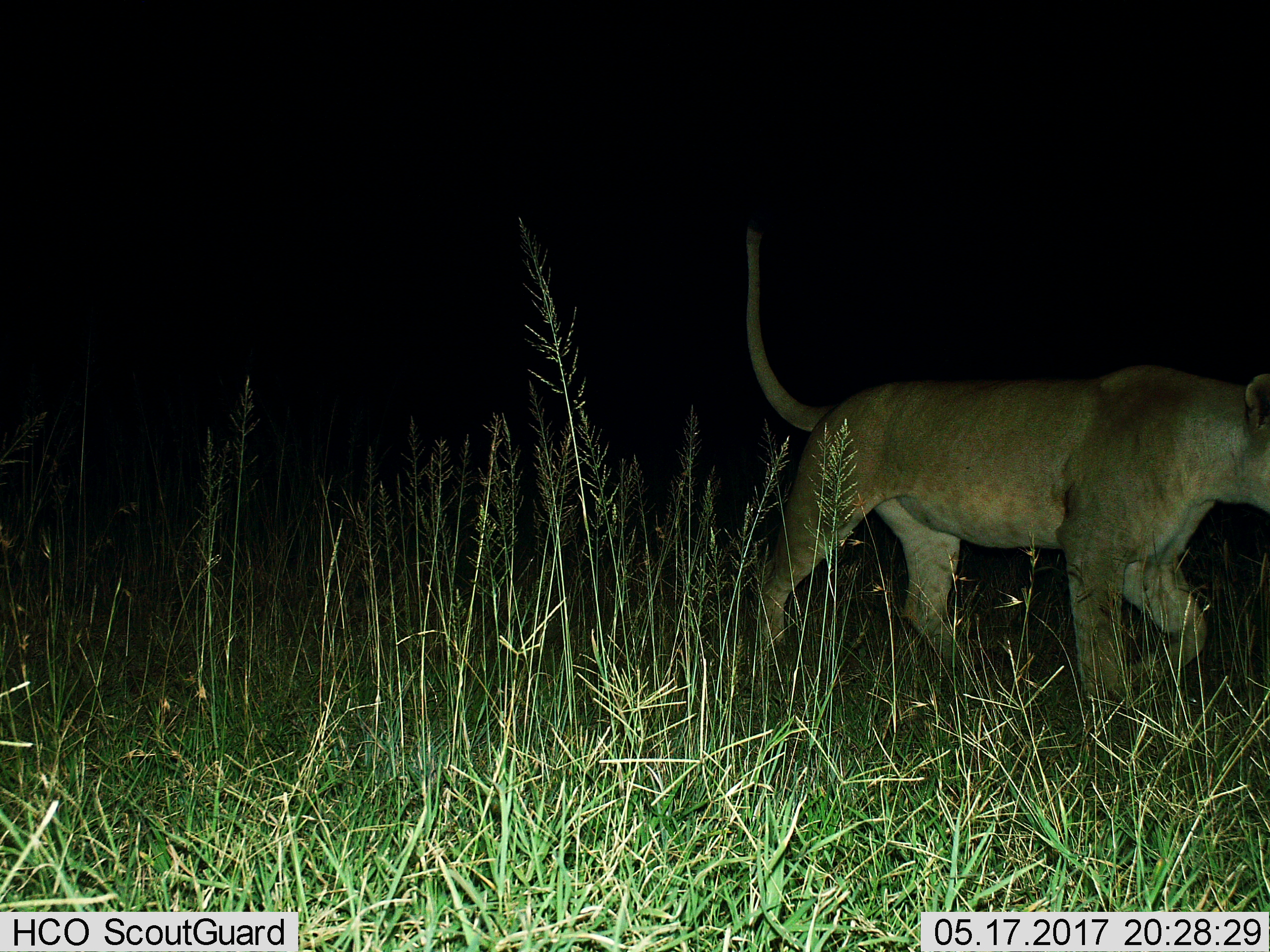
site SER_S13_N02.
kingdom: Animalia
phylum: Chordata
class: Mammalia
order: Carnivora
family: Felidae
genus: Panthera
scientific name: Panthera leo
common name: lion female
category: lionfemale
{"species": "lionfemale (lion female) (Panthera leo)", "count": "1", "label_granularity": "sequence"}